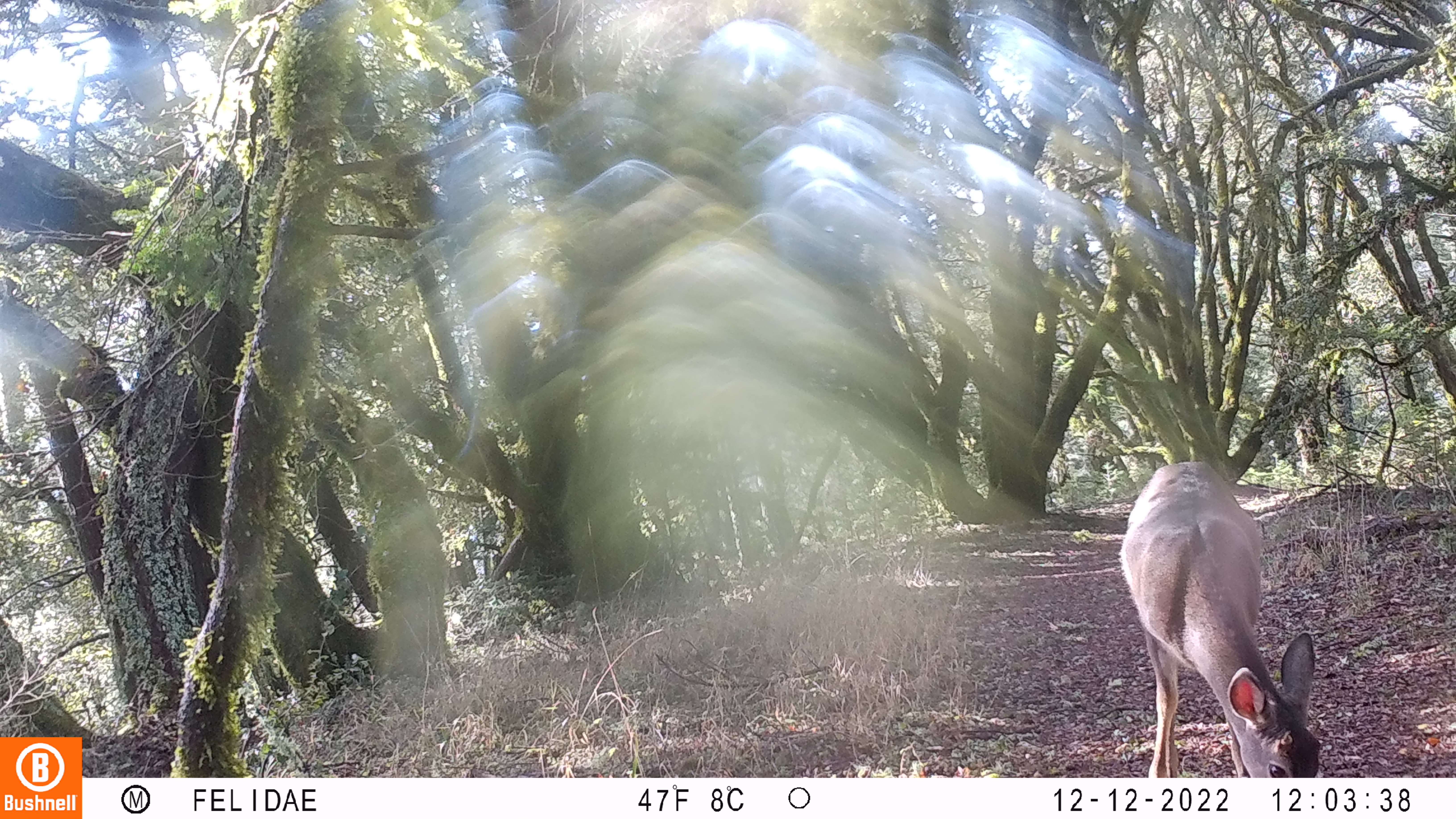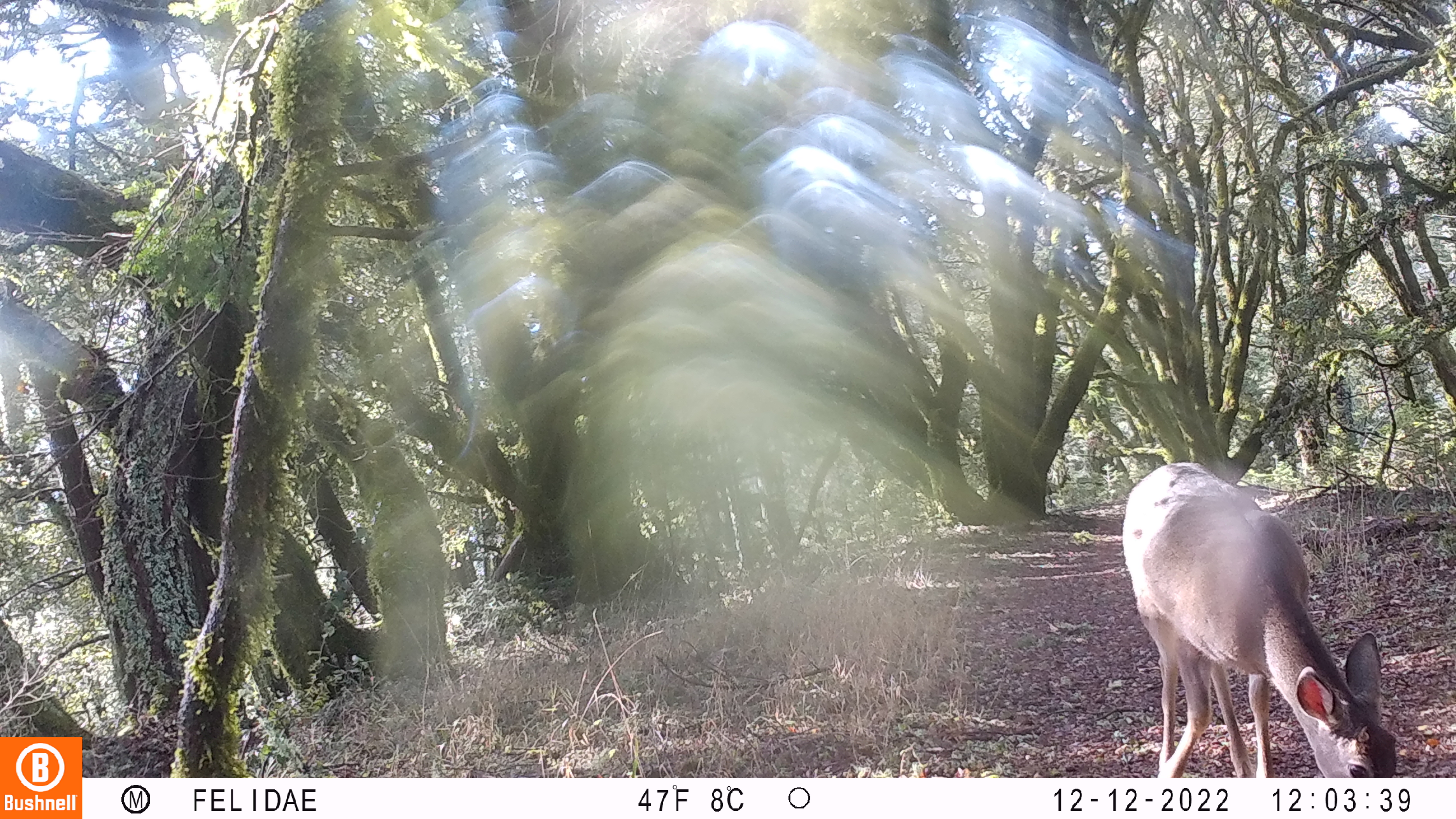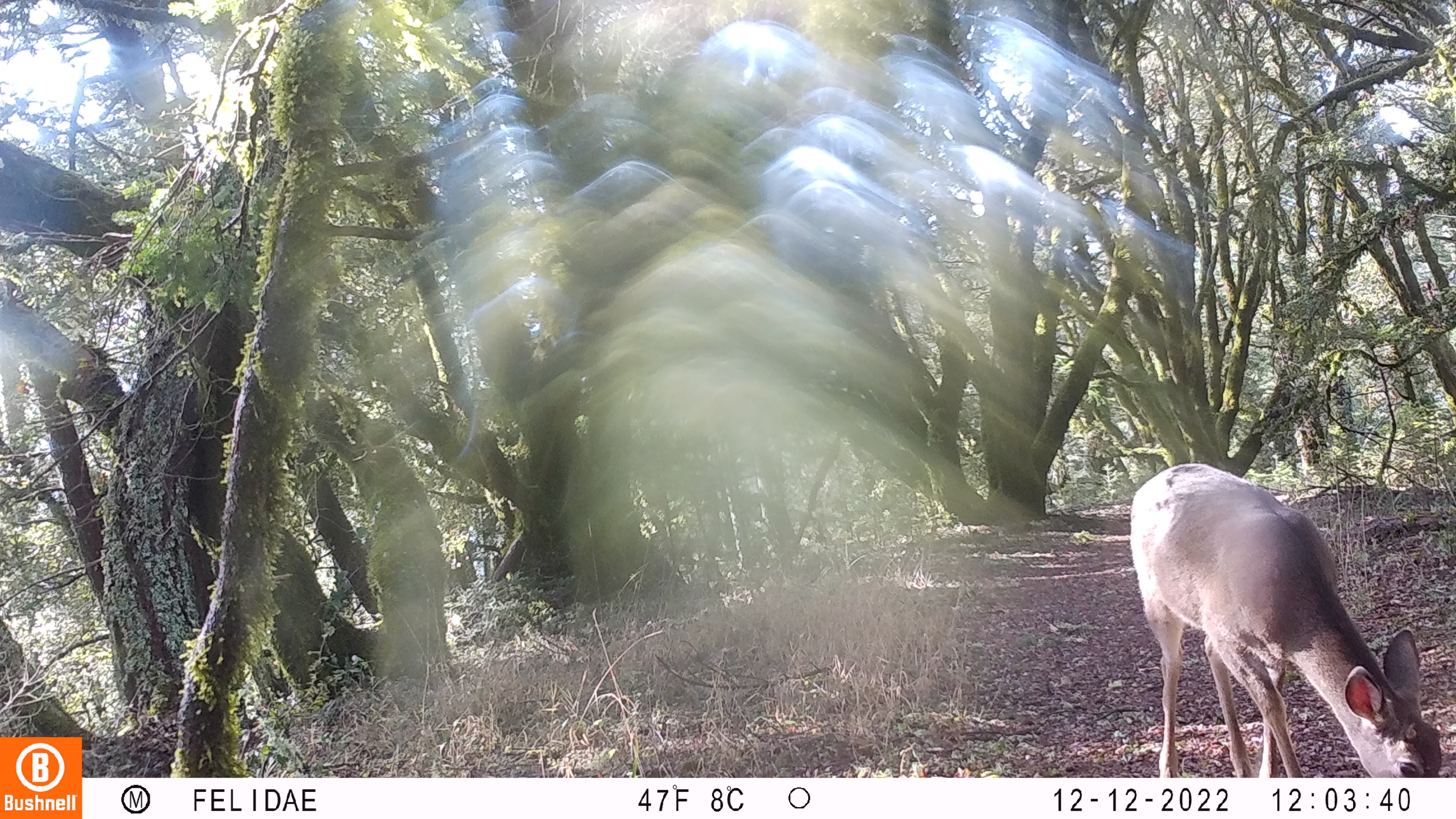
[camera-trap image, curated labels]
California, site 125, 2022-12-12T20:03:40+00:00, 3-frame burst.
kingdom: Animalia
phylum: Chordata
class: Mammalia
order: Artiodactyla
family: Cervidae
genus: Odocoileus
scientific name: Odocoileus hemionus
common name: mule deer